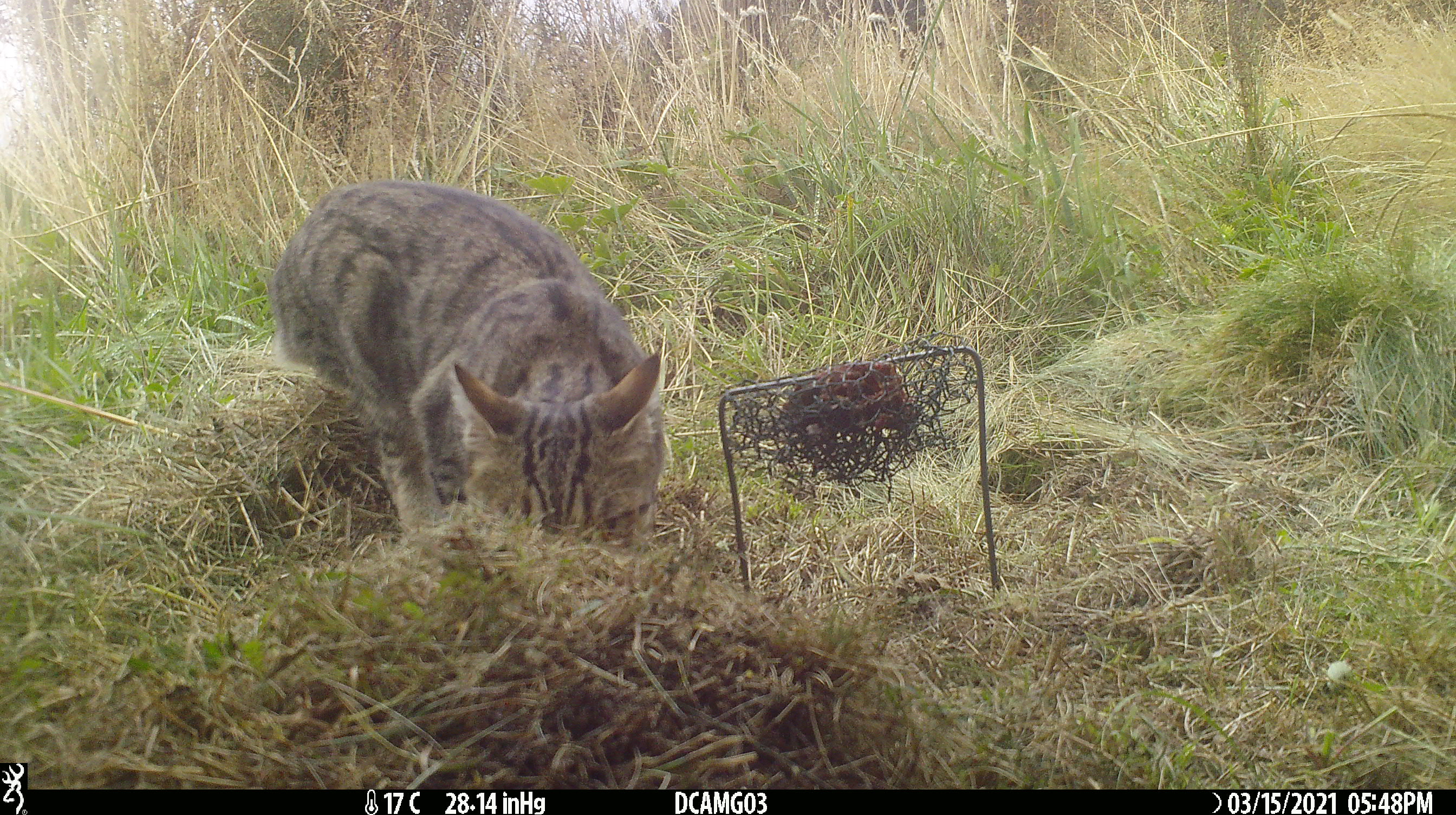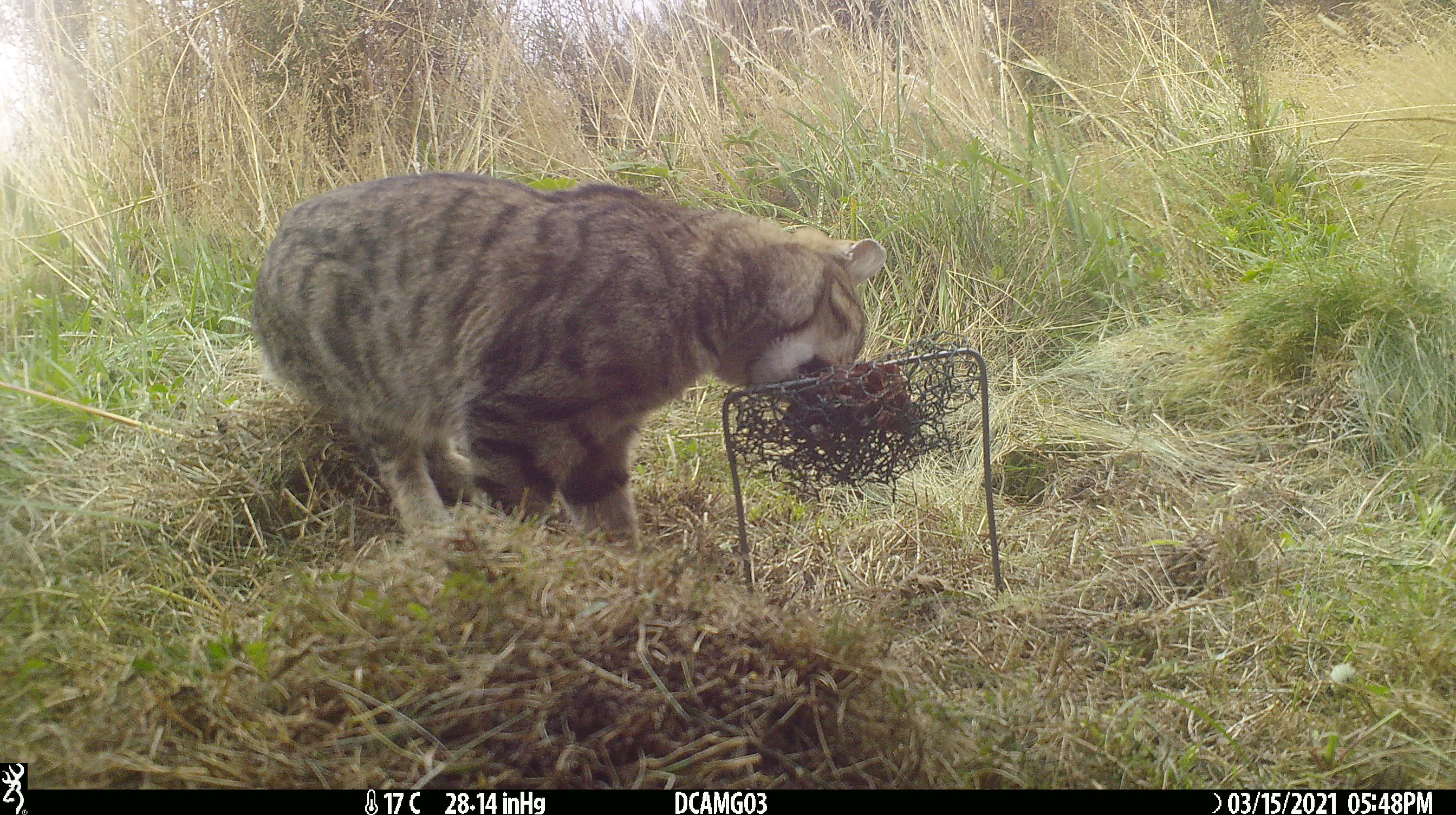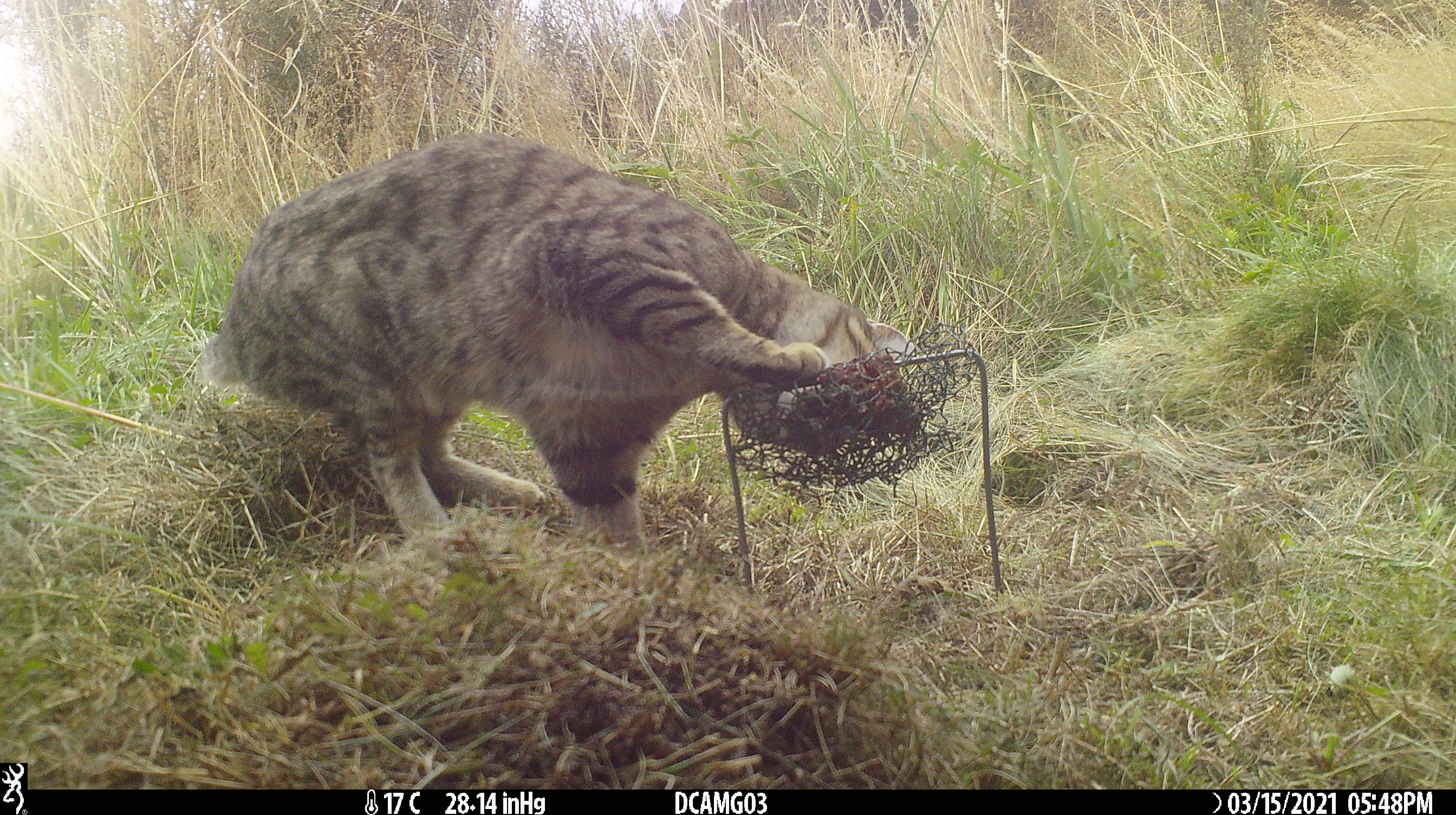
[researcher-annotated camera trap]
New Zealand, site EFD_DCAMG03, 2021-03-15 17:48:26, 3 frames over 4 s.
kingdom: Animalia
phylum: Chordata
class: Mammalia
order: Carnivora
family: Felidae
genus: Felis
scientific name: Felis catus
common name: domestic cat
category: cat